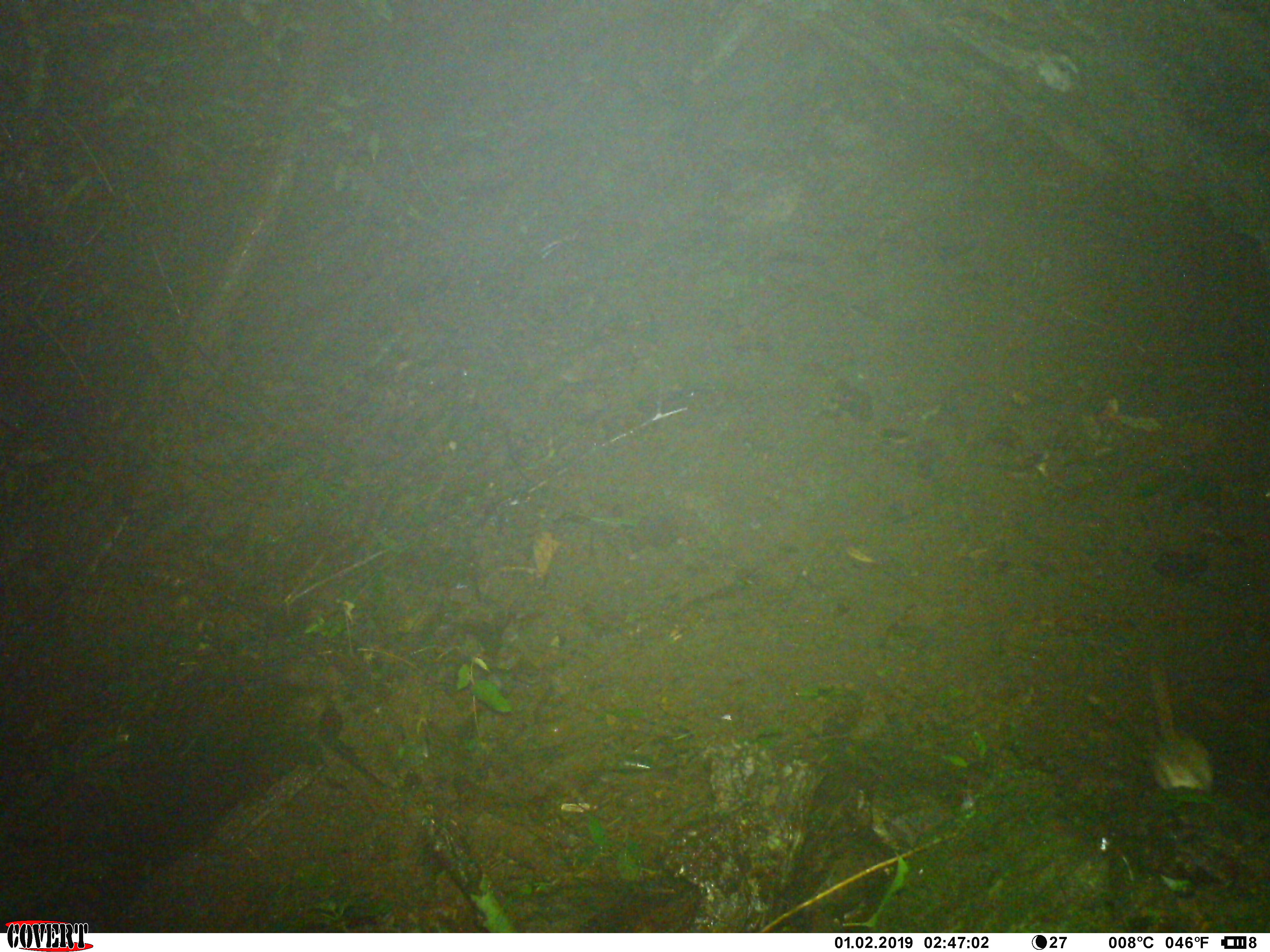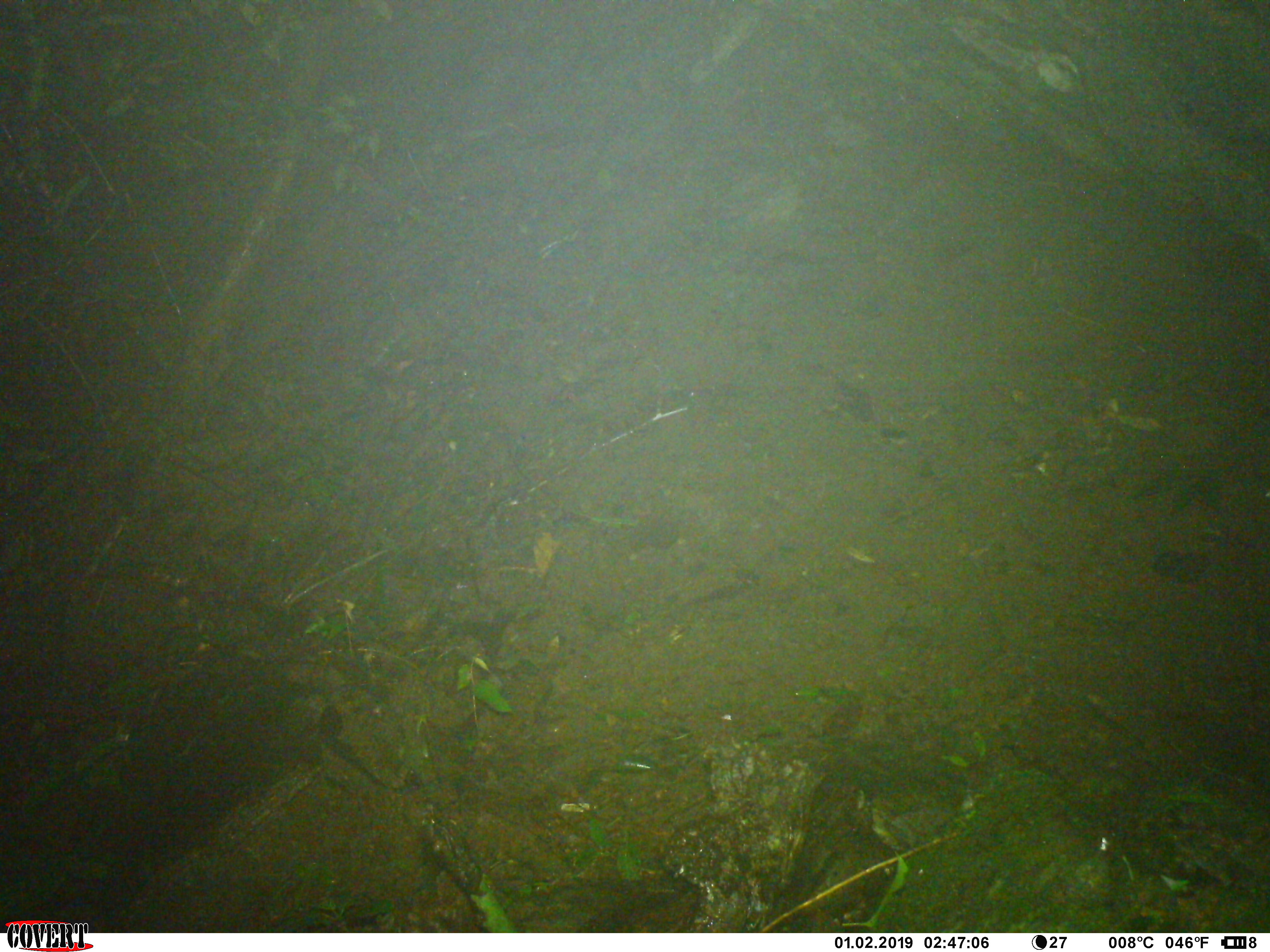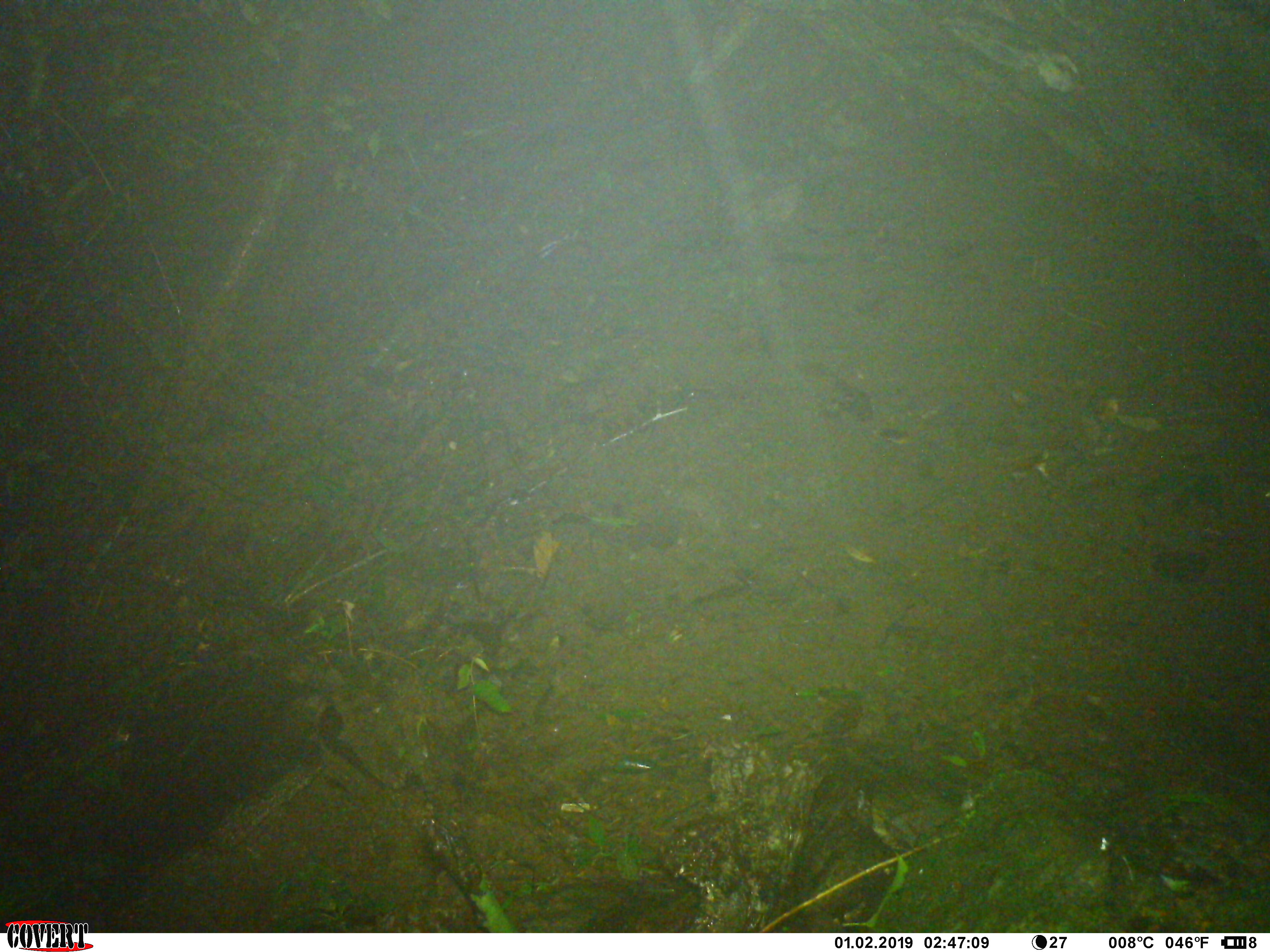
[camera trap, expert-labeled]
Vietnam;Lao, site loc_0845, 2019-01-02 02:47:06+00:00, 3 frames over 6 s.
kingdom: Animalia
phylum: Chordata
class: Mammalia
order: Rodentia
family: Muridae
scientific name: Muridae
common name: old-world mice and rats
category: unidentified murid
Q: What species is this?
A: Unidentified murid (old-world mice and rats) (Muridae).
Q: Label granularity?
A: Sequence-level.